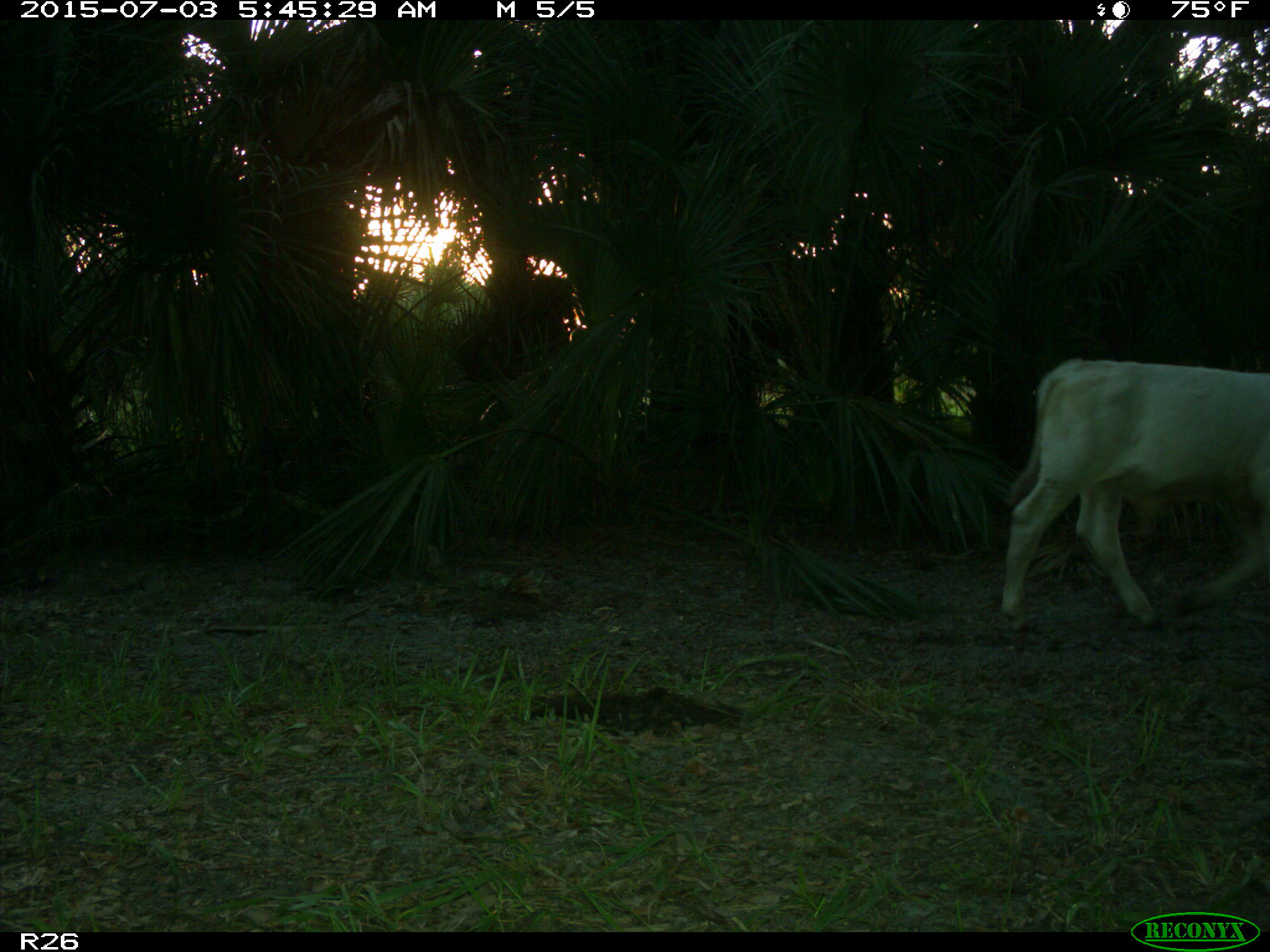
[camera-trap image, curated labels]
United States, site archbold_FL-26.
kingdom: Animalia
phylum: Chordata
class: Mammalia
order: Artiodactyla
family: Bovidae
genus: Bos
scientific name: Bos taurus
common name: domestic cow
Bos taurus (domestic cow).